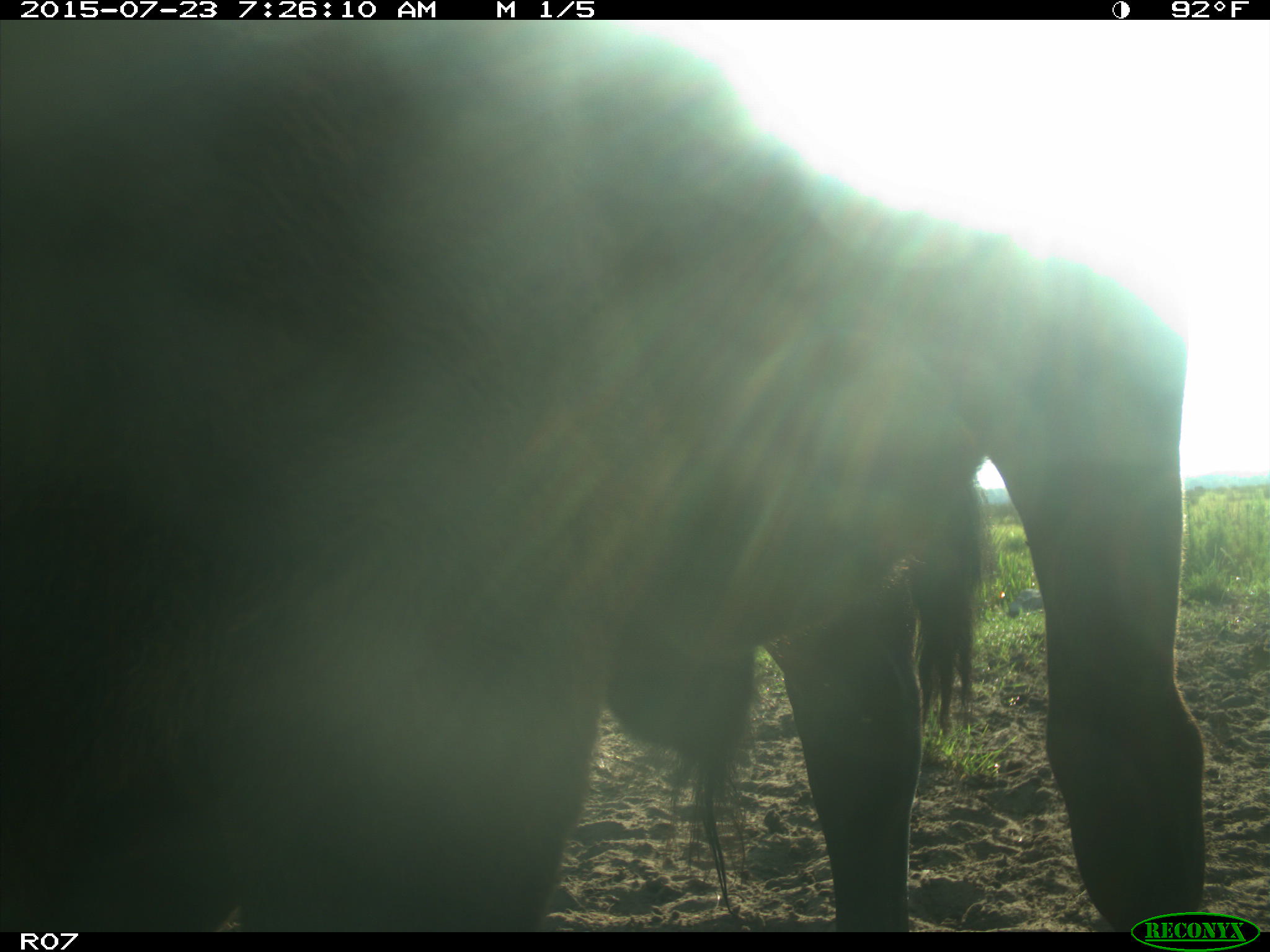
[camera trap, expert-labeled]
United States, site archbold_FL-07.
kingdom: Animalia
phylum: Chordata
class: Mammalia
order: Artiodactyla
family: Bovidae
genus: Bos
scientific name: Bos taurus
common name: domestic cow